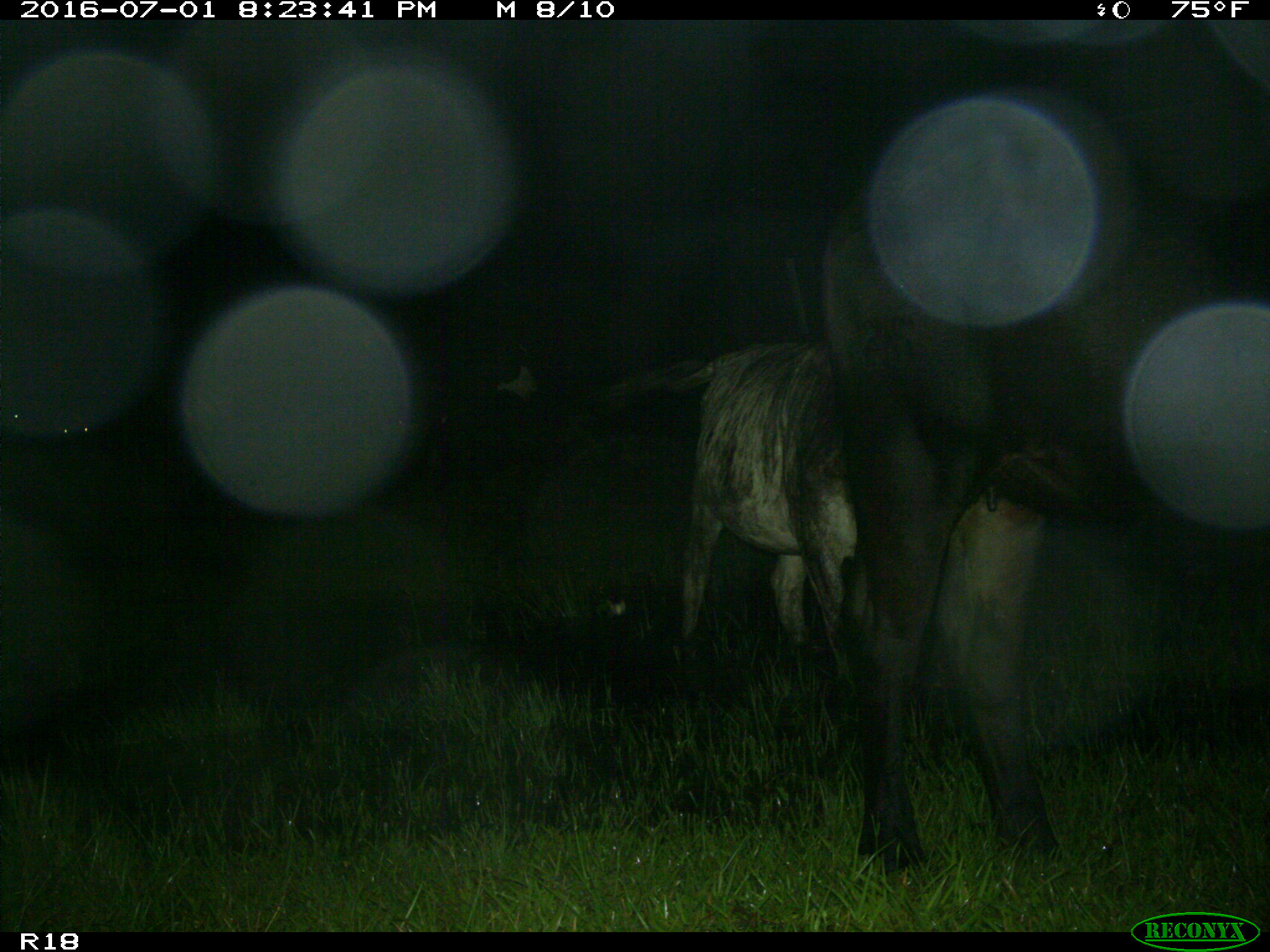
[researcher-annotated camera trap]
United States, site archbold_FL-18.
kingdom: Animalia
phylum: Chordata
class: Mammalia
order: Artiodactyla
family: Bovidae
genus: Bos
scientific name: Bos taurus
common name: domestic cow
Bos taurus (domestic cow).